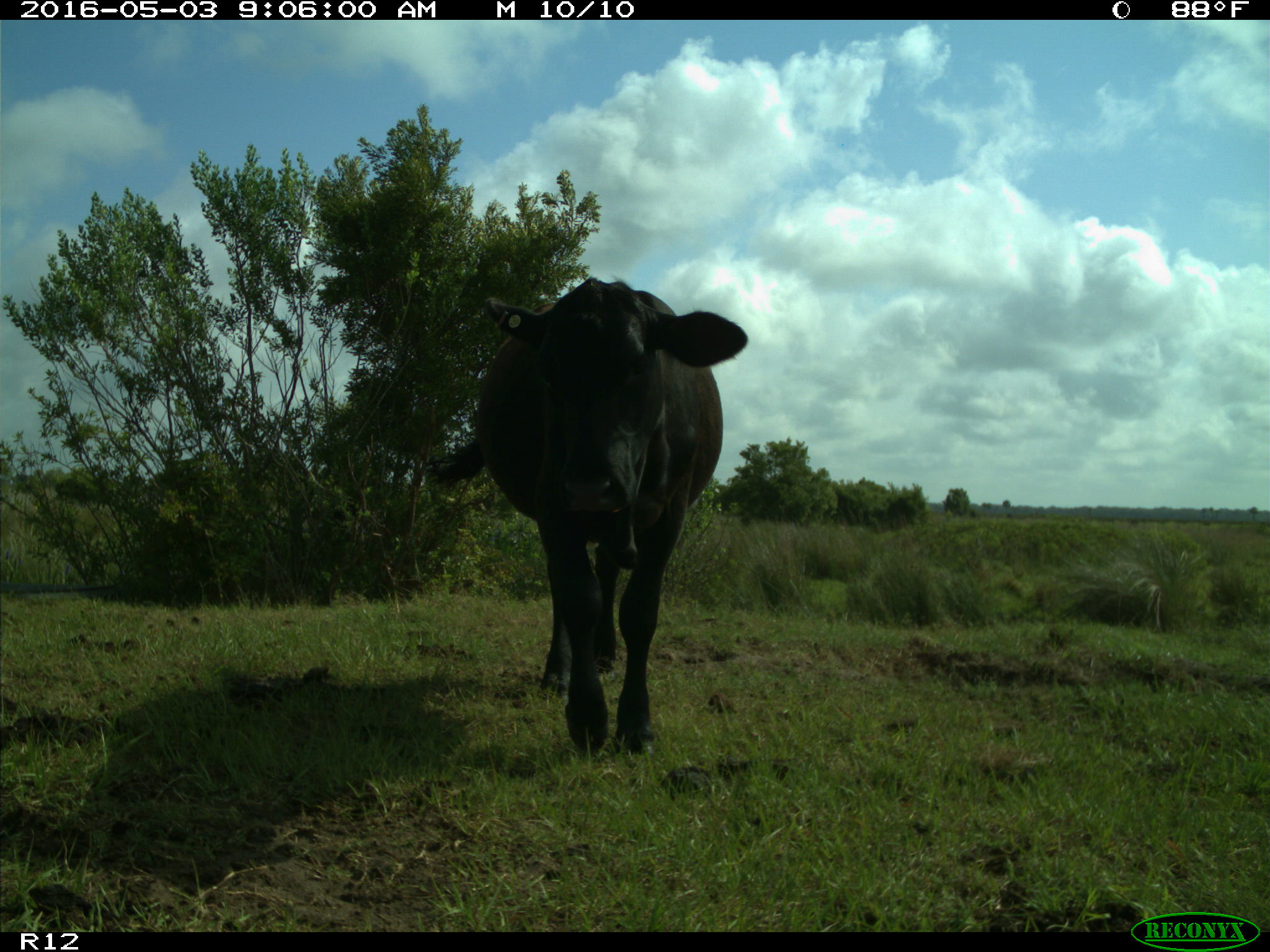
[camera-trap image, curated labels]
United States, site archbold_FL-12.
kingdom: Animalia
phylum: Chordata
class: Mammalia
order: Artiodactyla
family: Bovidae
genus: Bos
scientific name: Bos taurus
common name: domestic cow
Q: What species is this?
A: Bos taurus (domestic cow).